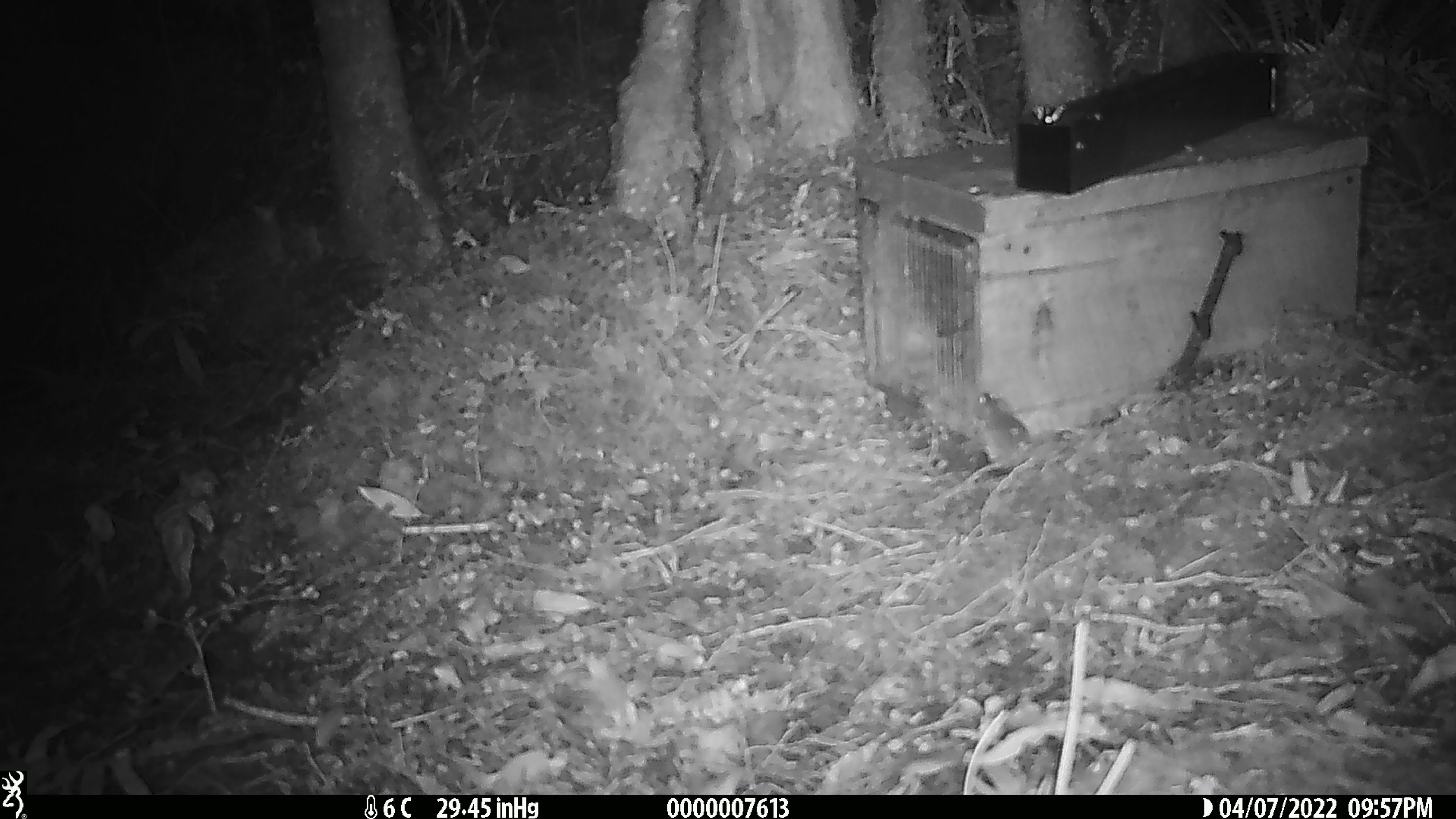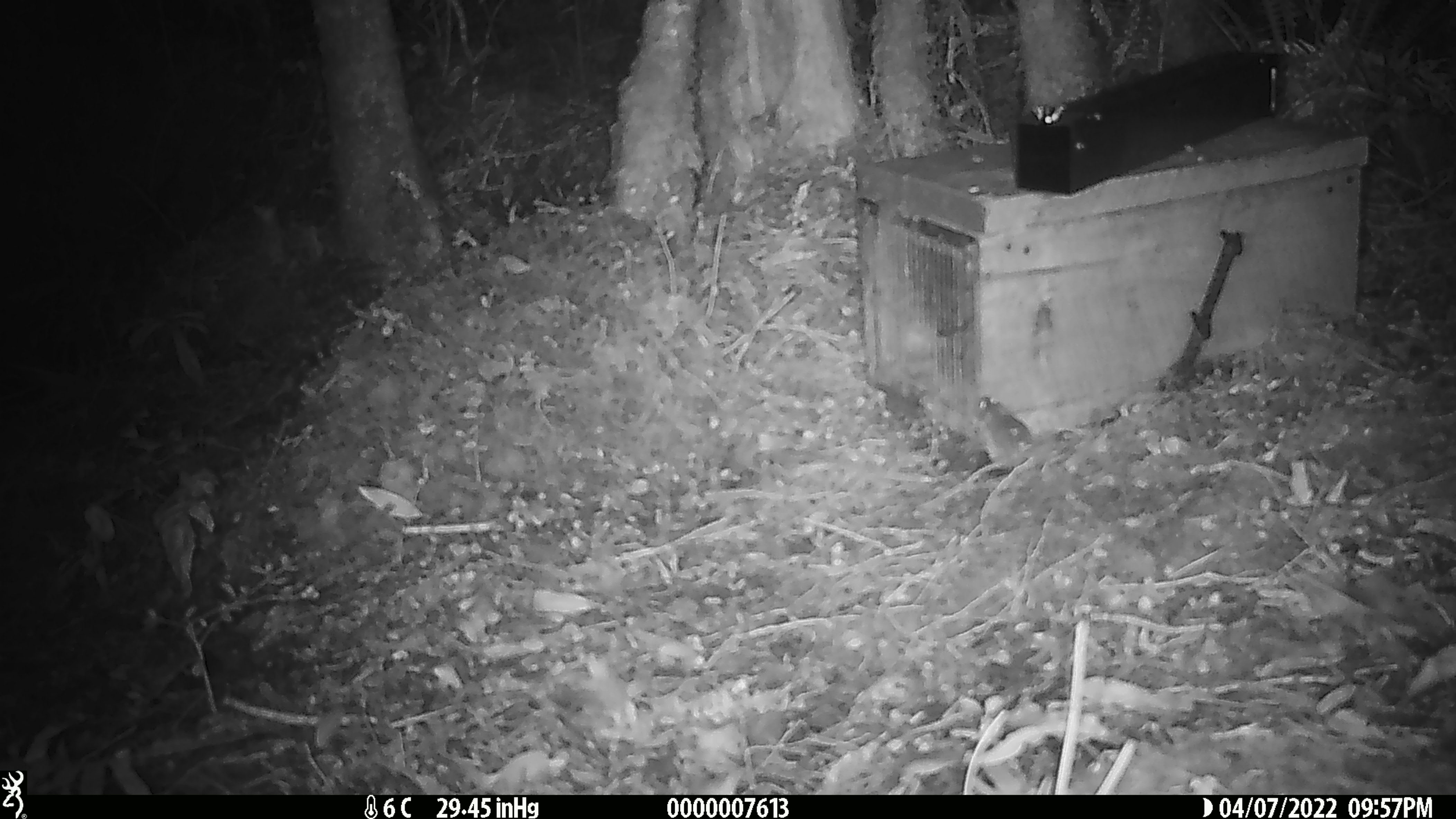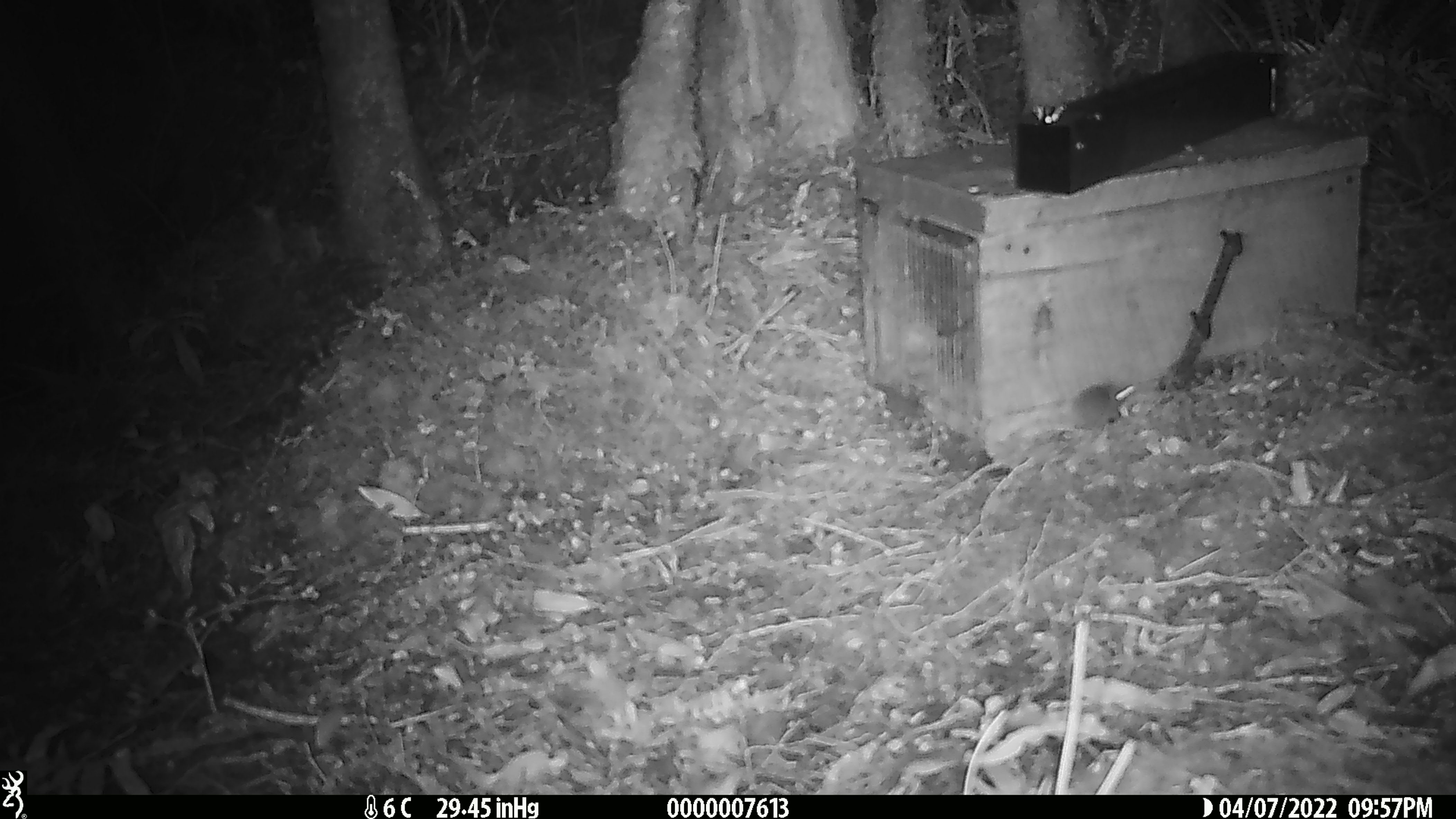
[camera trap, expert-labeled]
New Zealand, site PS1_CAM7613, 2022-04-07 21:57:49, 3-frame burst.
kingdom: Animalia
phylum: Chordata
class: Mammalia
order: Rodentia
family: Muridae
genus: Mus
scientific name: Mus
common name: mouse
Mouse (Mus).